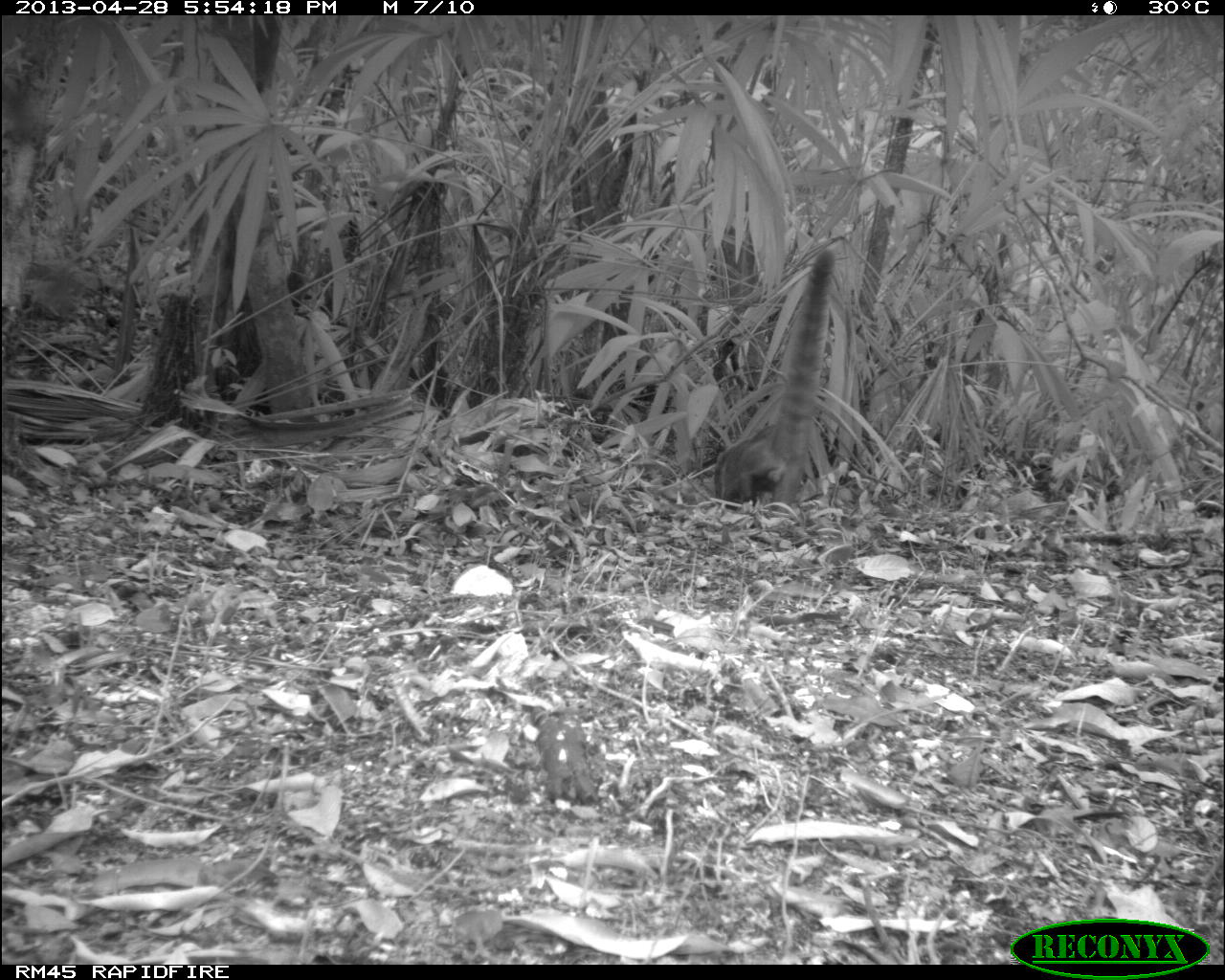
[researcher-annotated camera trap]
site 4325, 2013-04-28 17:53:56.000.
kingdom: Animalia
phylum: Chordata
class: Mammalia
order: Carnivora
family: Procyonidae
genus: Nasua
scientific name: Nasua narica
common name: white-nosed coati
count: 1